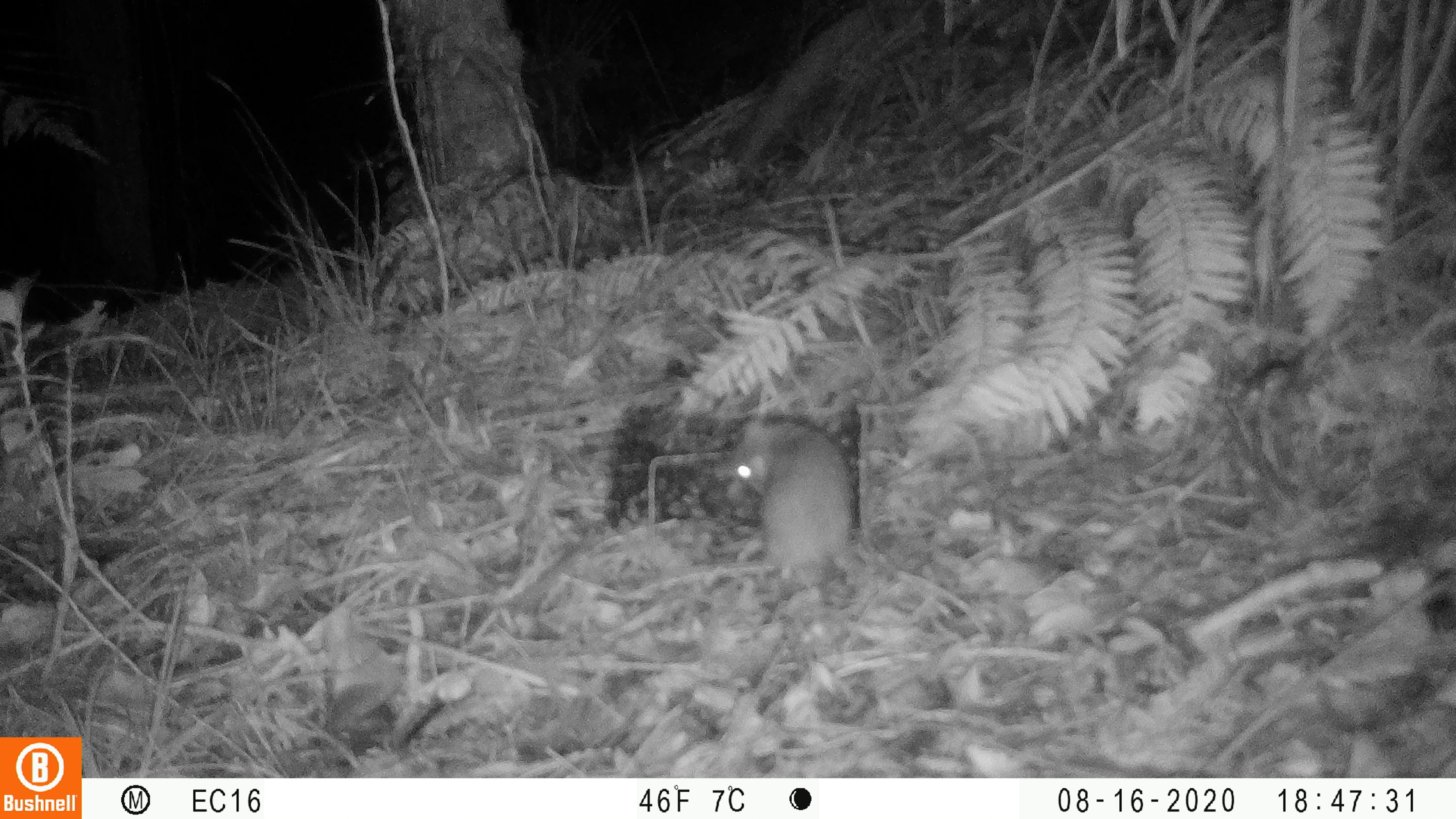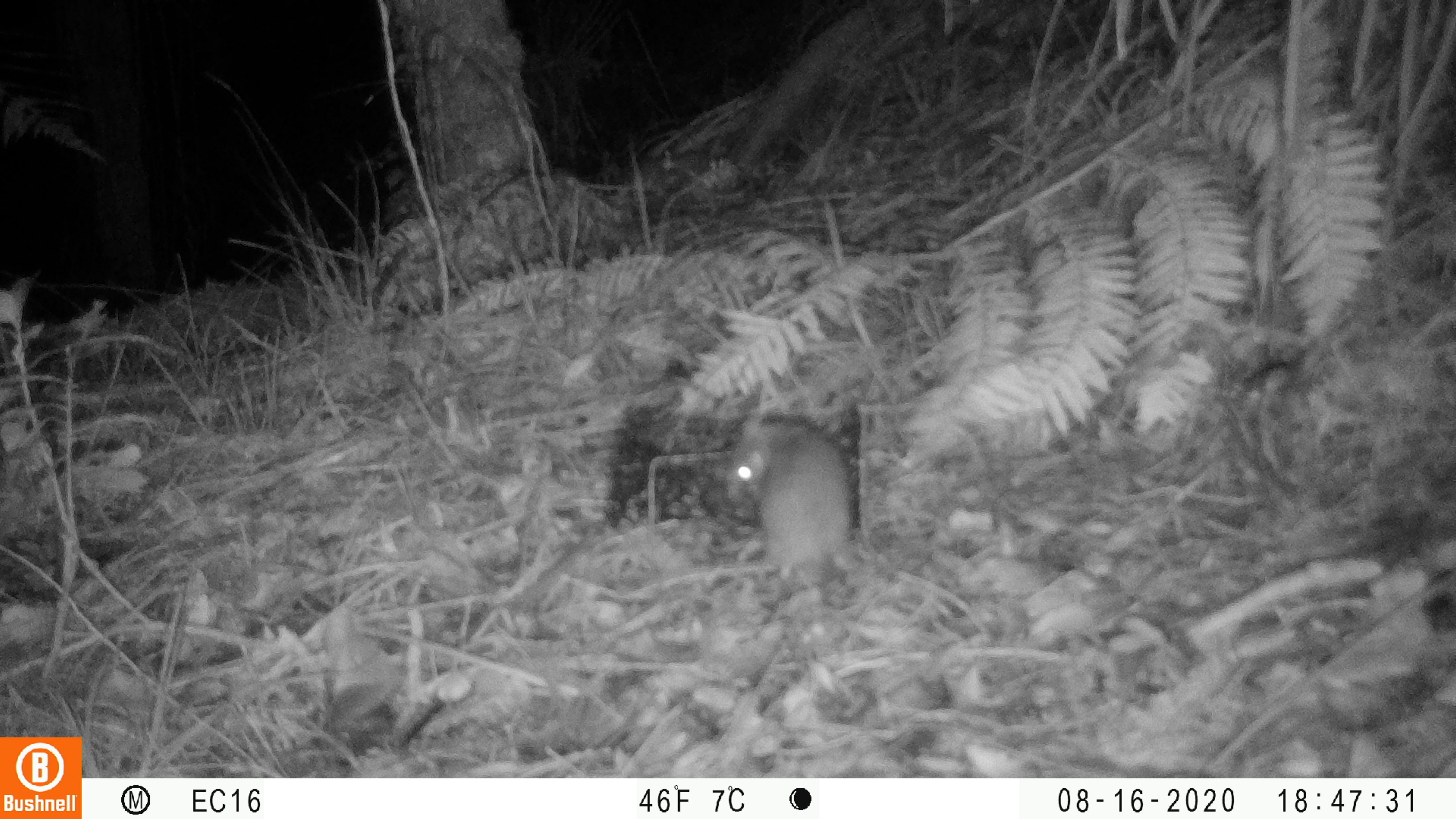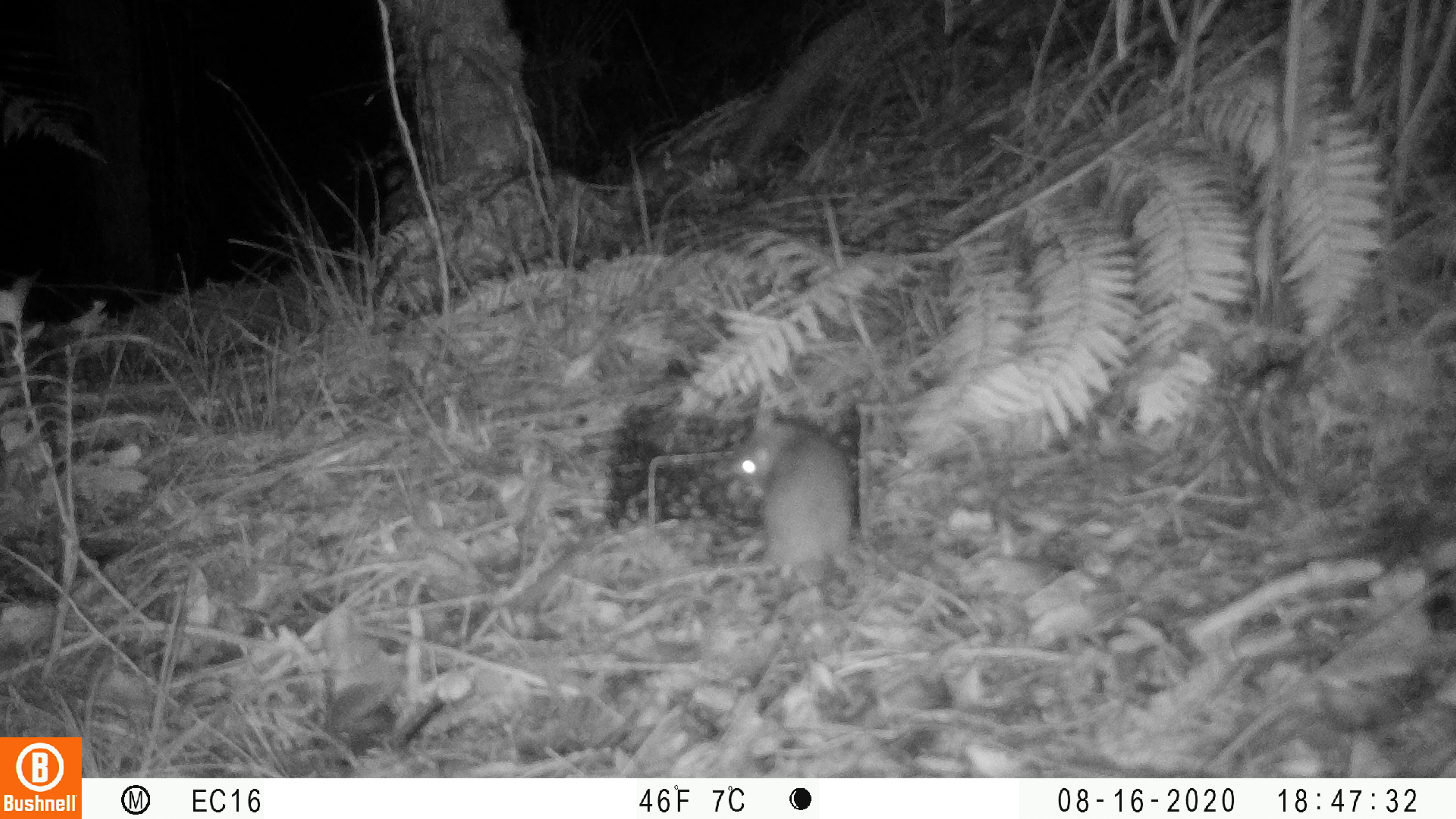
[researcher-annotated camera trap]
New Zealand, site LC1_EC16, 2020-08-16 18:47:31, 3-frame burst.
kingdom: Animalia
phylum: Chordata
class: Mammalia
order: Rodentia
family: Muridae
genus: Rattus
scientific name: Rattus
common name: rat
Rat (Rattus).